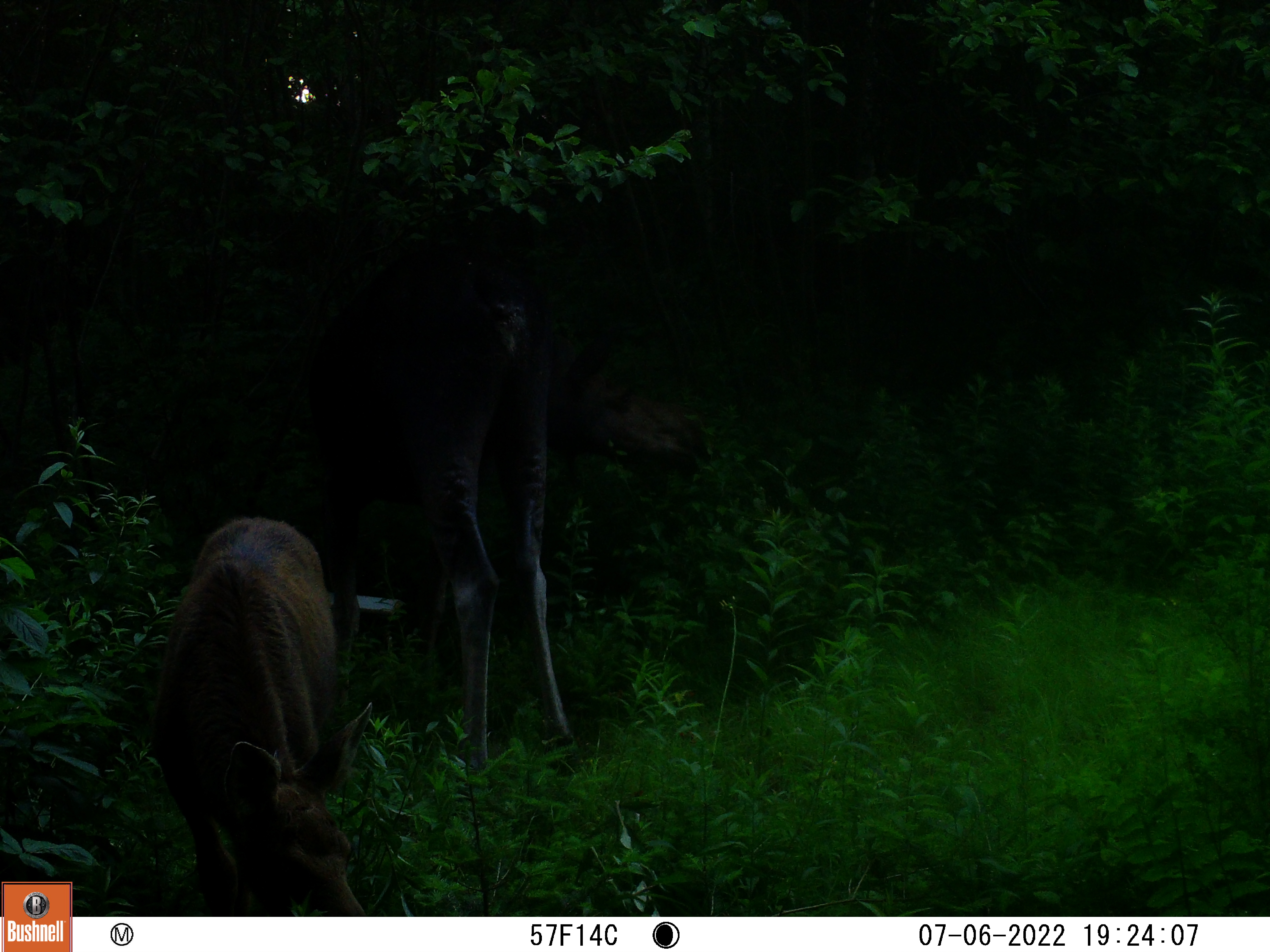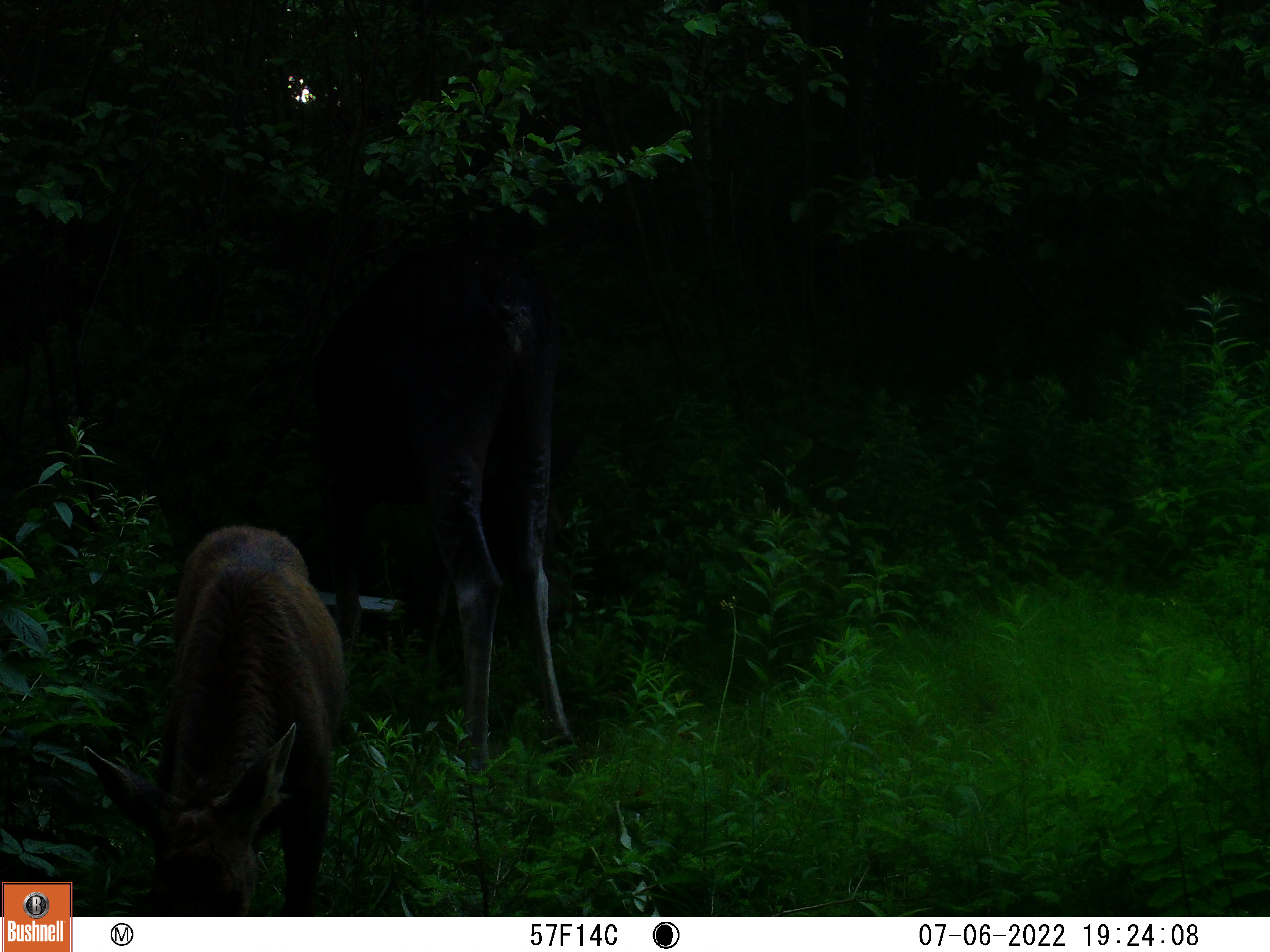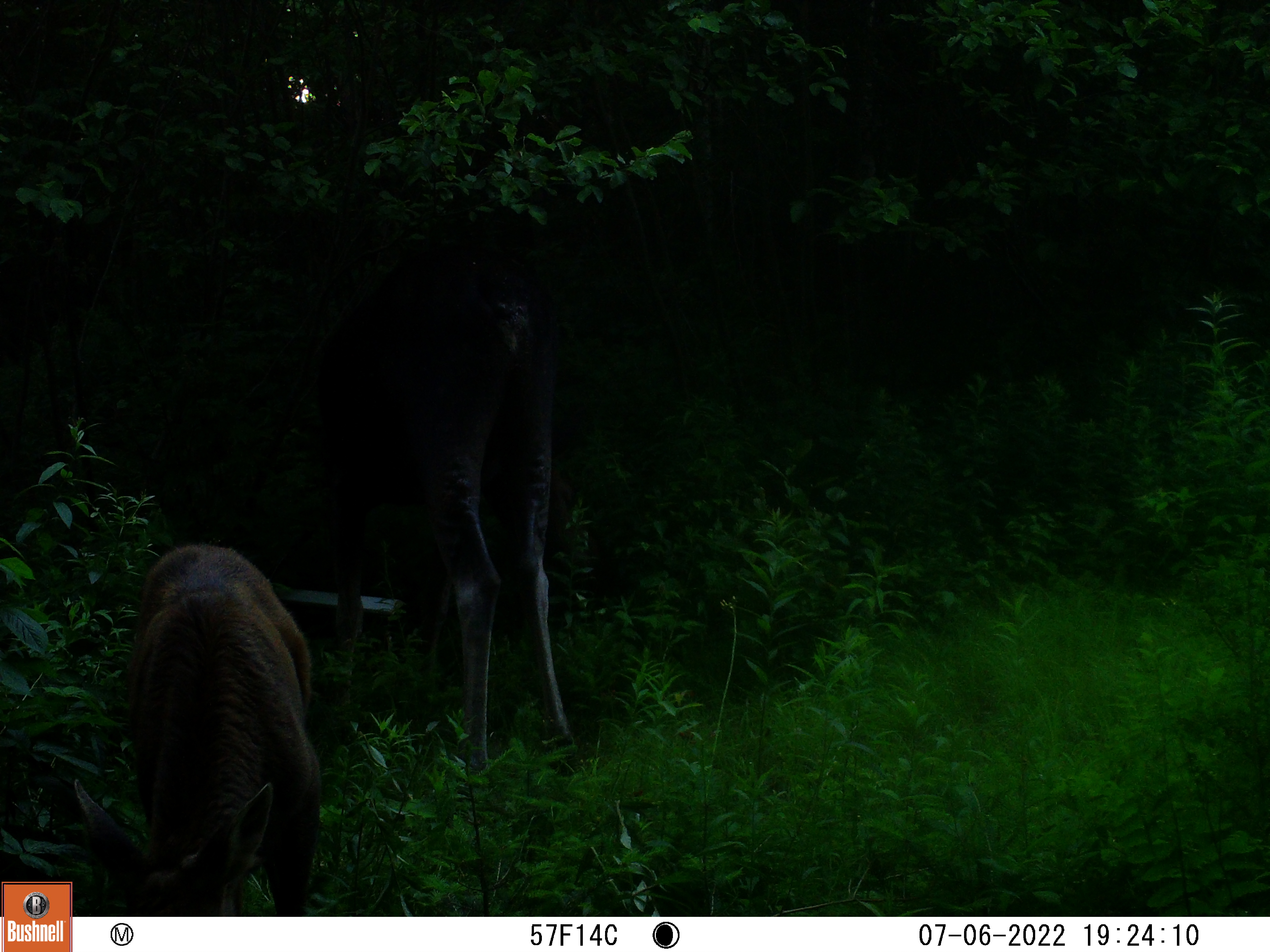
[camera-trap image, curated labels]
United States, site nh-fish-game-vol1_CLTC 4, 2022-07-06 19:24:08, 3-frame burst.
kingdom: Animalia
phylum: Chordata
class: Mammalia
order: Artiodactyla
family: Cervidae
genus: Alces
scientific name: Alces alces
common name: moose